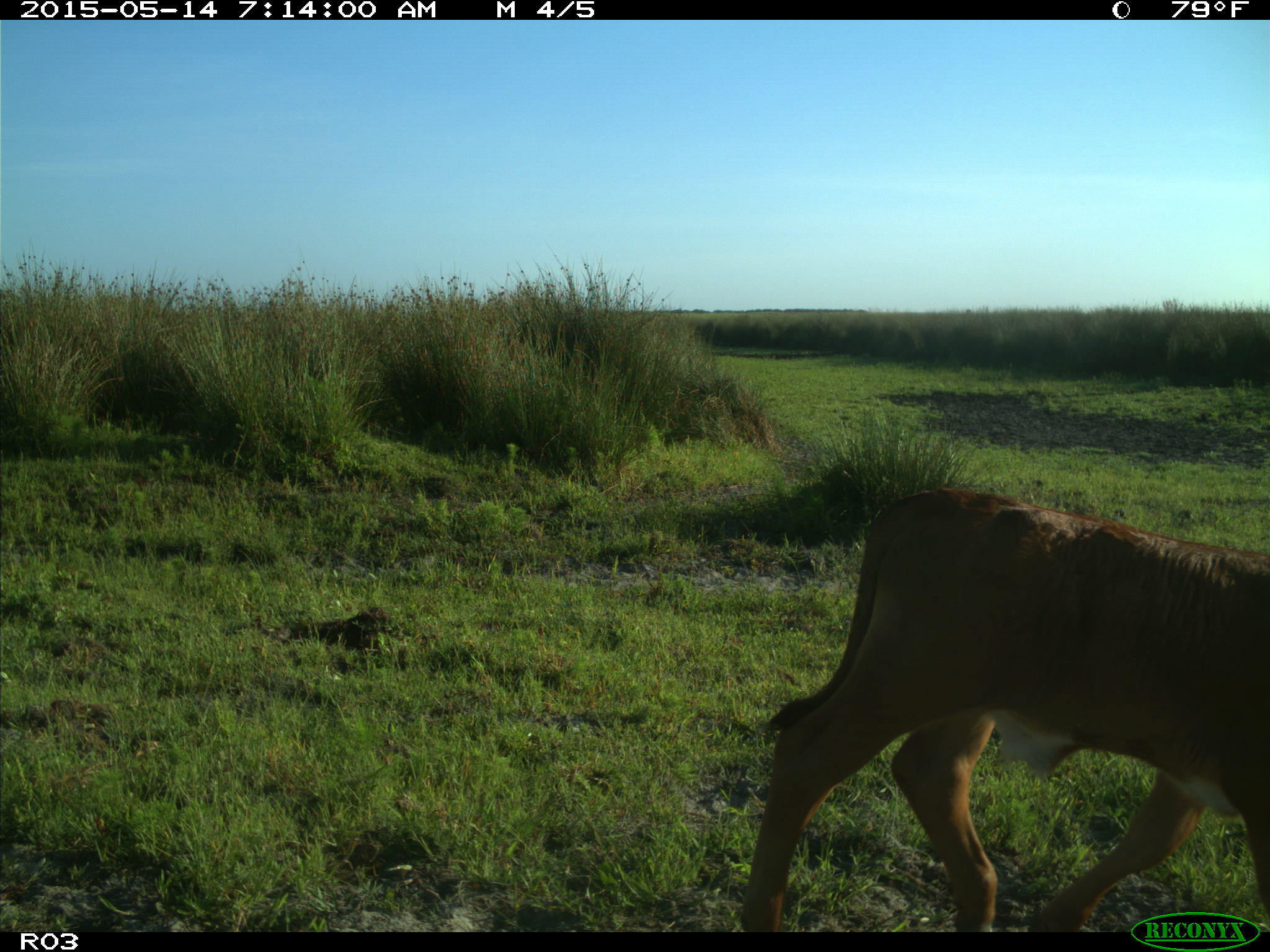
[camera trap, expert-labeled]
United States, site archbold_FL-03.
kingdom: Animalia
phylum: Chordata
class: Mammalia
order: Artiodactyla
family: Bovidae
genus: Bos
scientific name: Bos taurus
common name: domestic cow